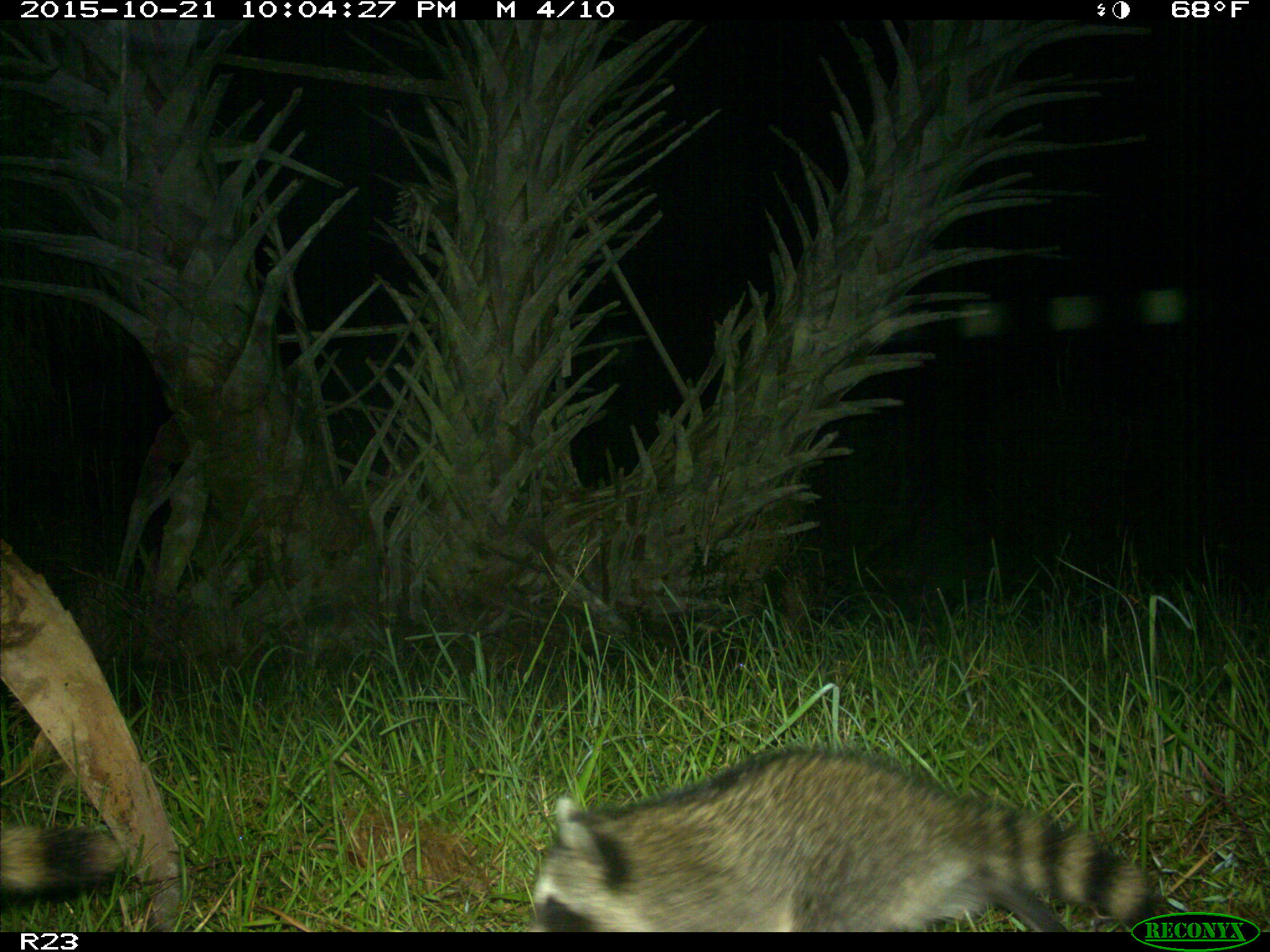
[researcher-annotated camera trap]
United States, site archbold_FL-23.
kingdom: Animalia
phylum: Chordata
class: Mammalia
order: Carnivora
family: Procyonidae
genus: Procyon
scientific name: Procyon lotor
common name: common raccoon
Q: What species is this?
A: Procyon lotor (common raccoon).